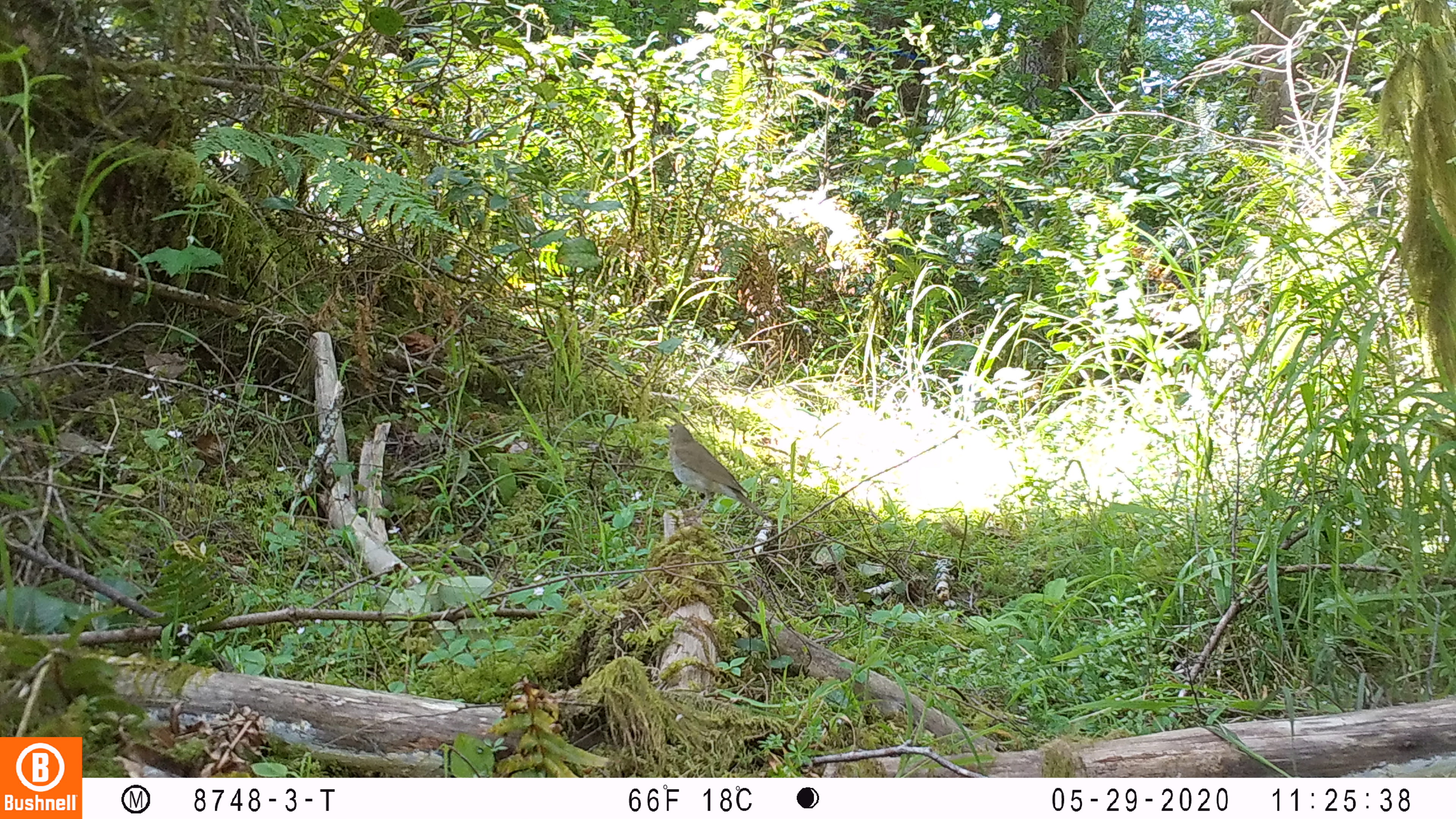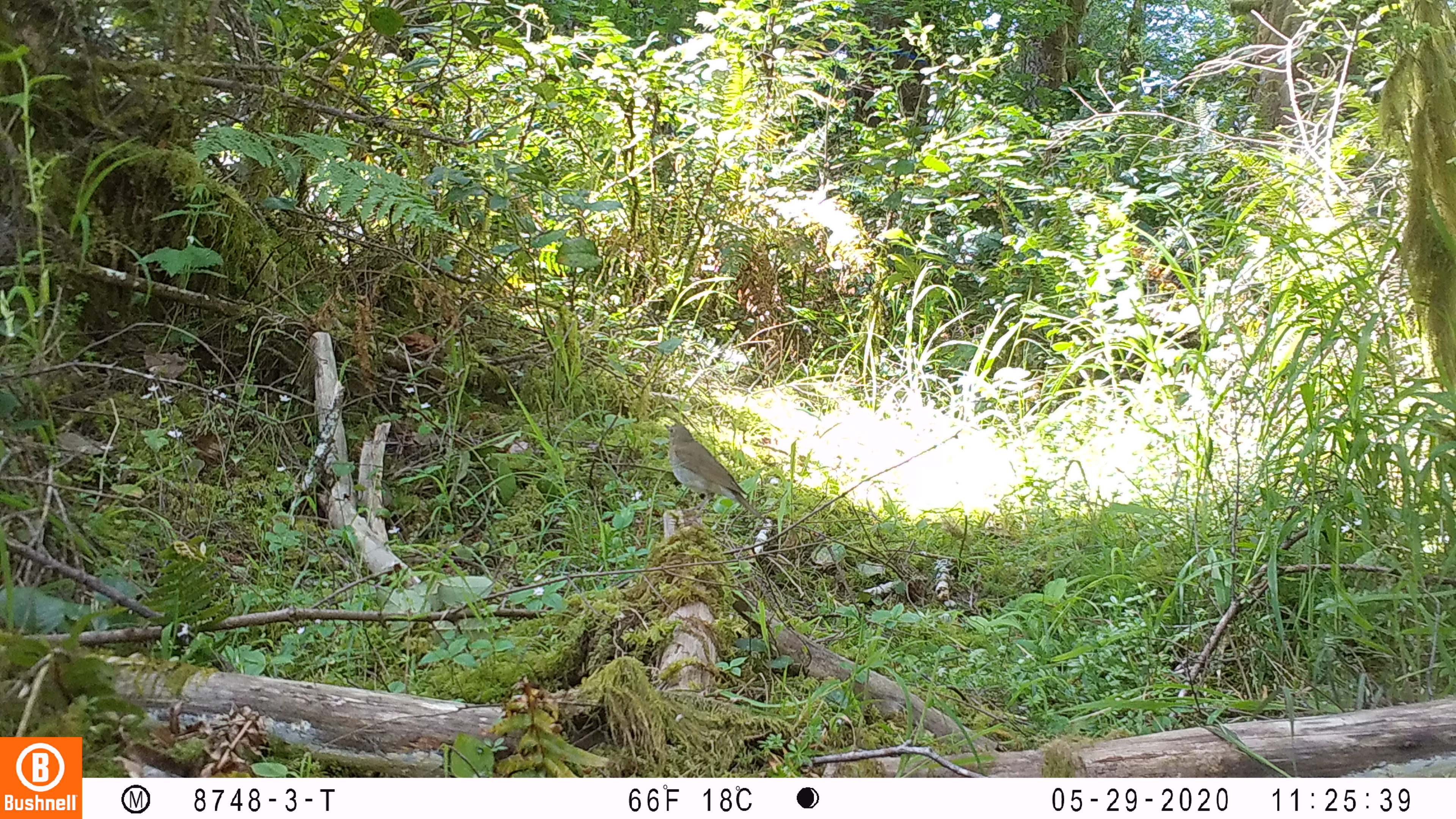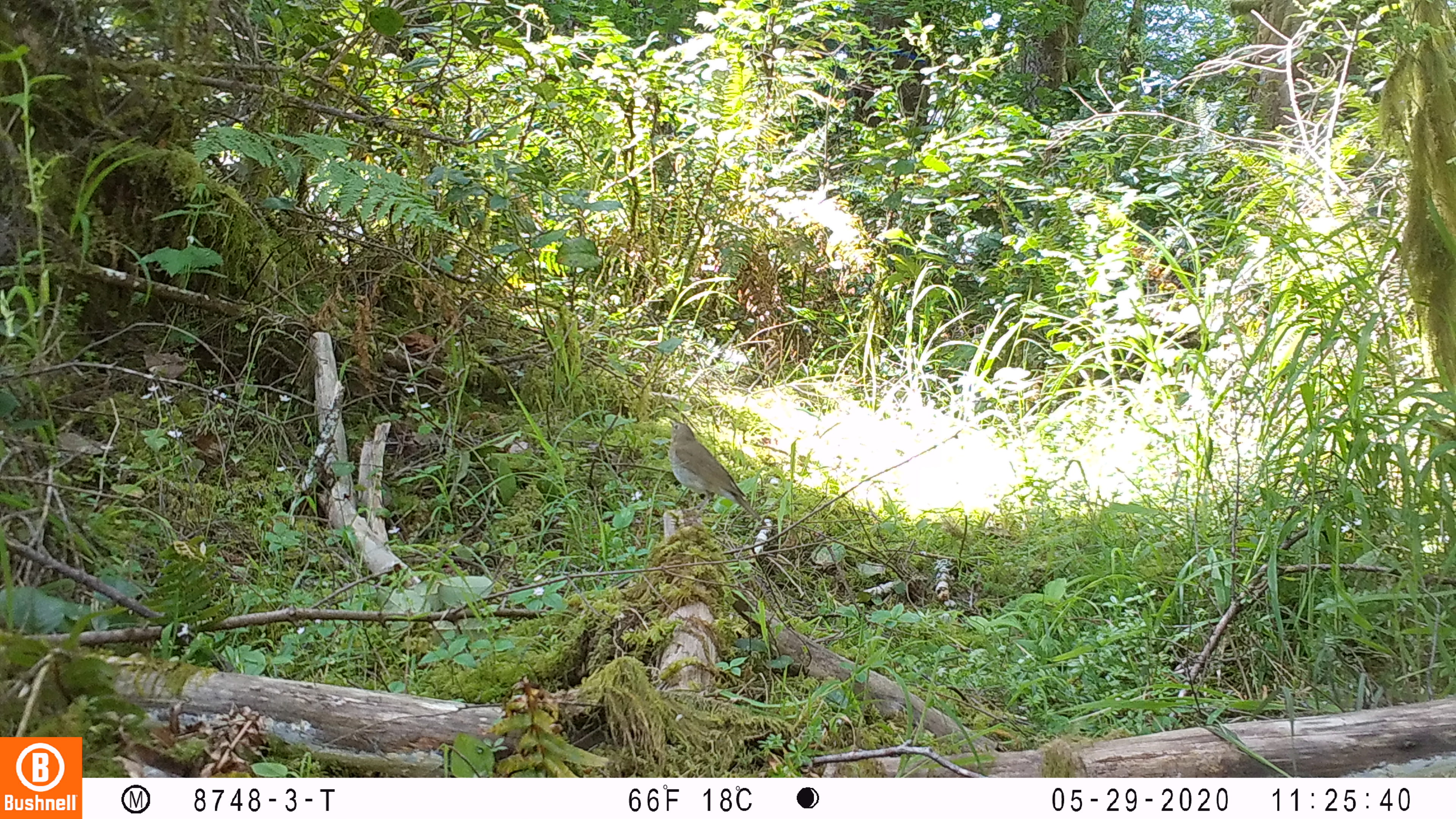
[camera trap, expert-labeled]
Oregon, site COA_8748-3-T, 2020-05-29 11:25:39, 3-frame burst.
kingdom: Animalia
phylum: Chordata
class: Aves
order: Passeriformes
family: Turdidae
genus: Catharus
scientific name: Catharus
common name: brown thrushes and nightingale-thrushes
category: catharus species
Catharus species (brown thrushes and nightingale-thrushes) (Catharus).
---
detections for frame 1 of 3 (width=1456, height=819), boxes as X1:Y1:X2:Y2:
catharus species: 659:418:769:525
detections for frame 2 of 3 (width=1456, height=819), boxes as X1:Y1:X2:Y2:
catharus species: 660:418:769:523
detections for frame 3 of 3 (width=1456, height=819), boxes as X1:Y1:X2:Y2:
catharus species: 667:416:764:524